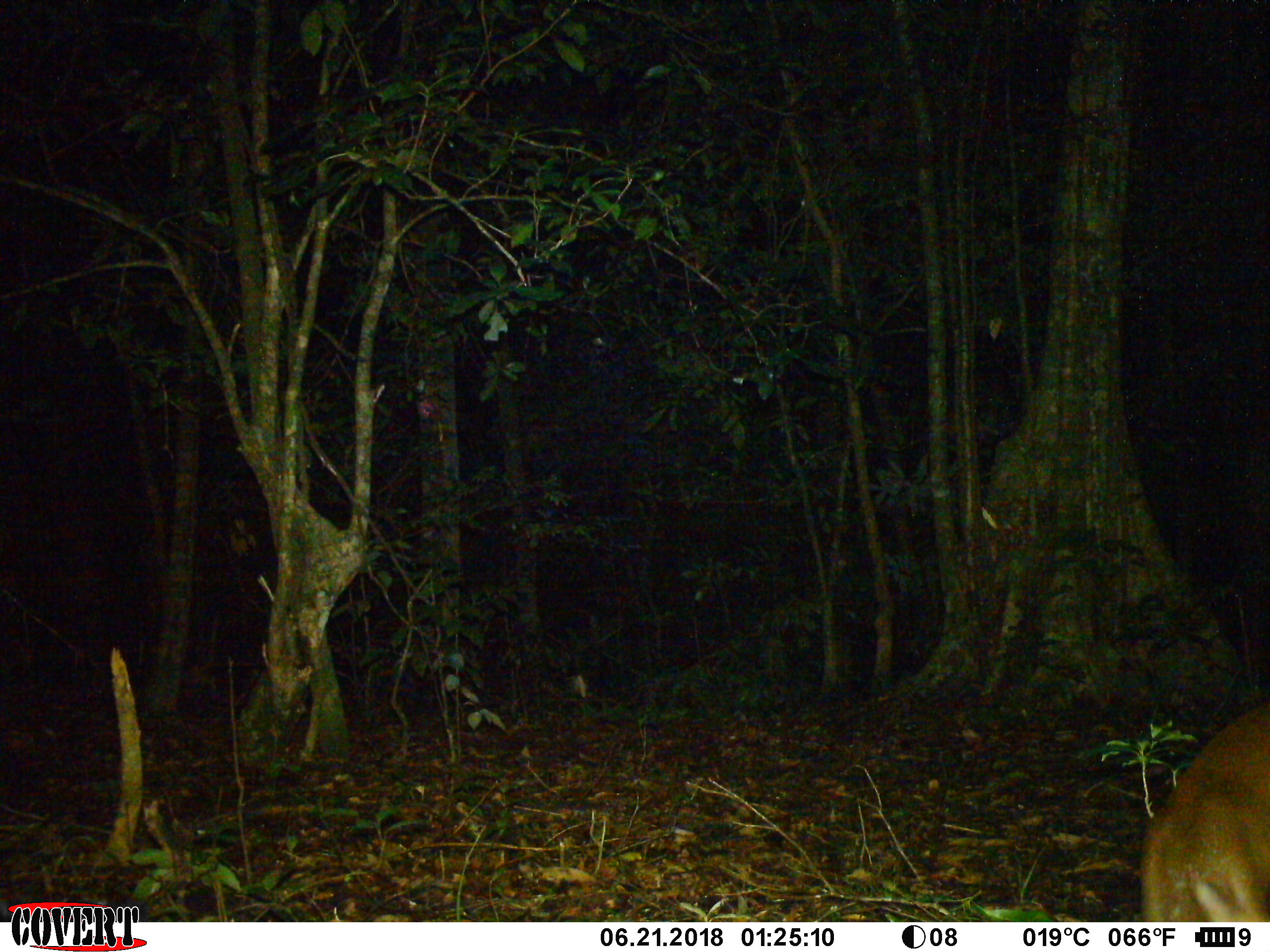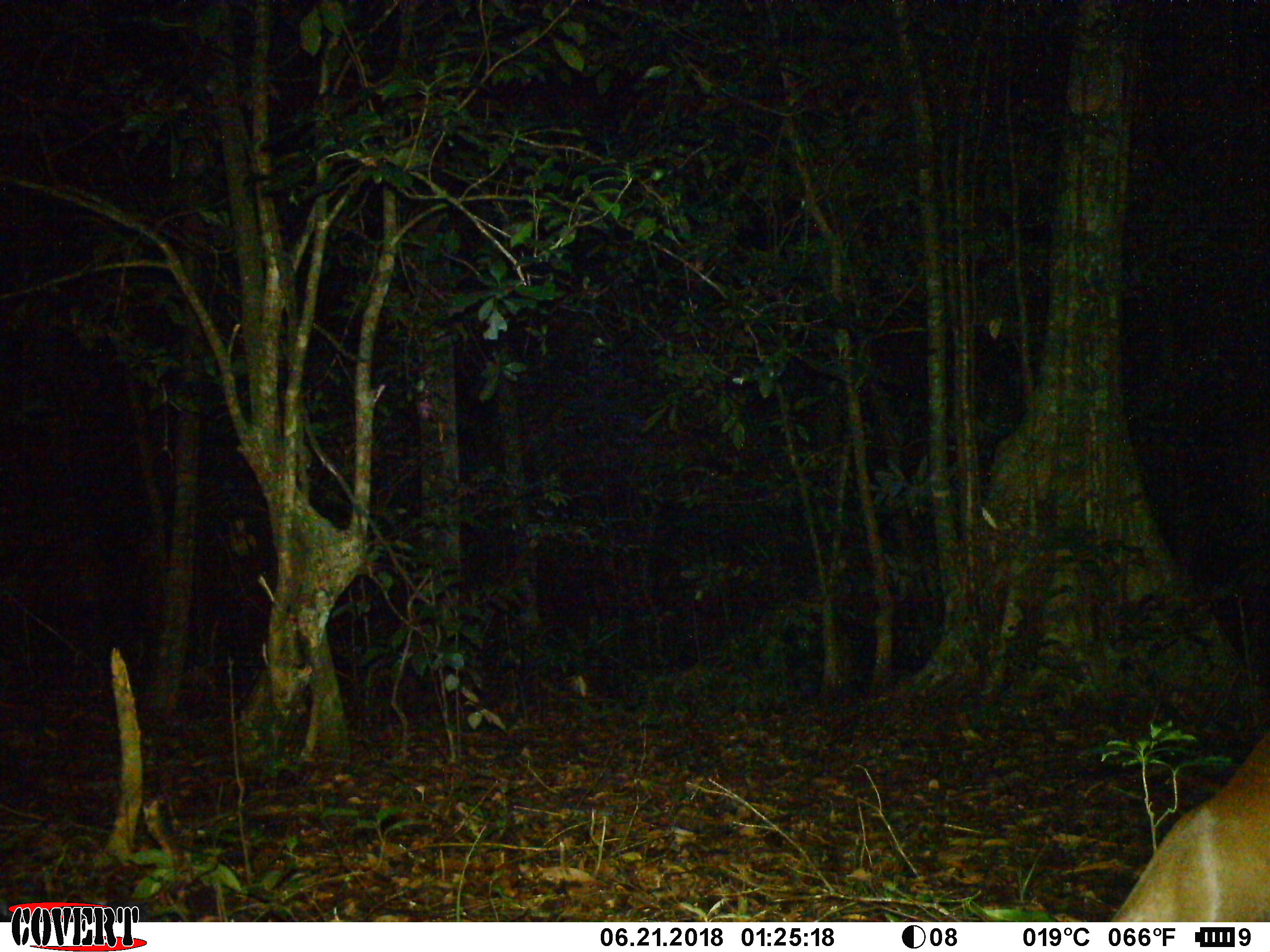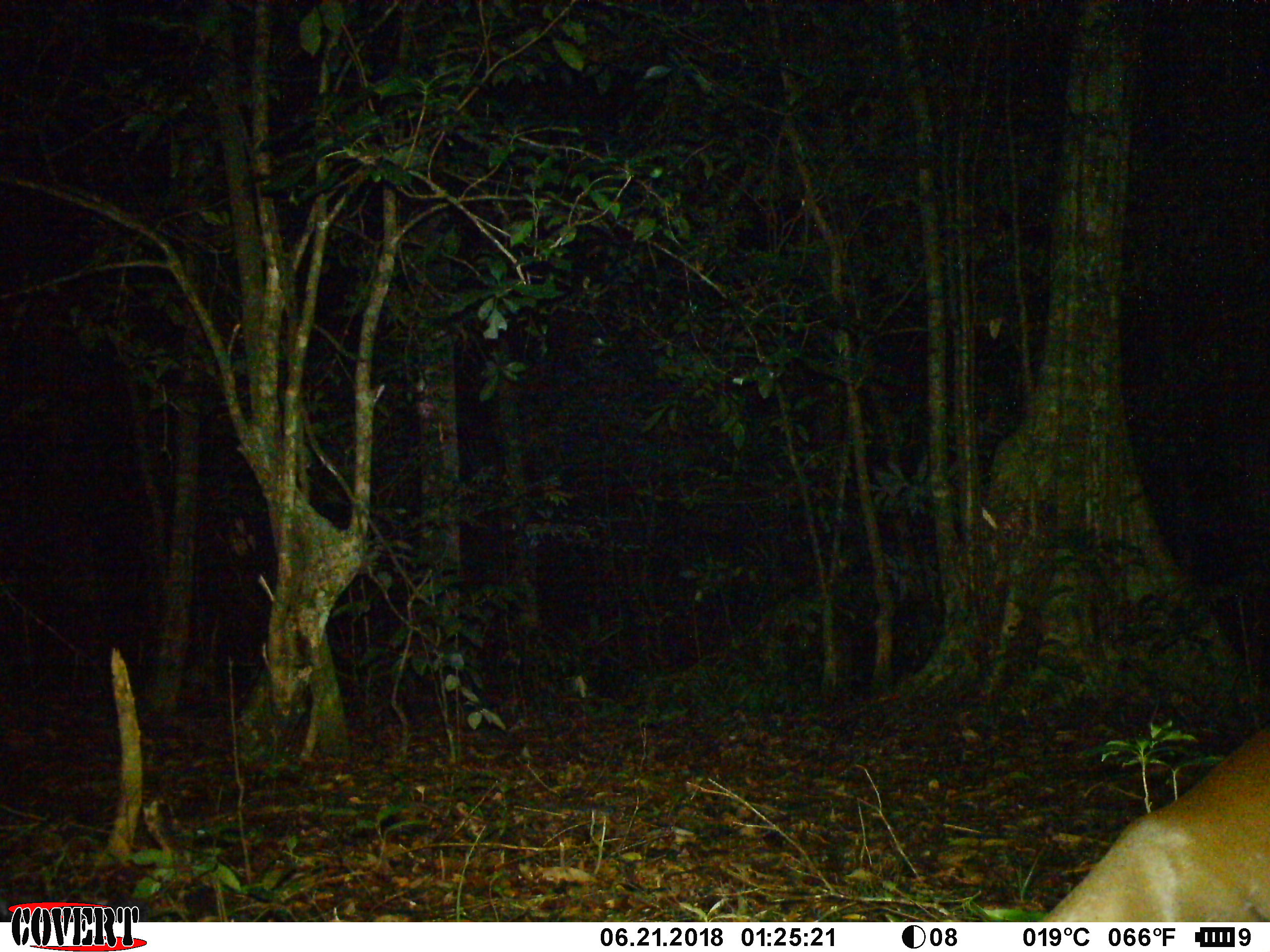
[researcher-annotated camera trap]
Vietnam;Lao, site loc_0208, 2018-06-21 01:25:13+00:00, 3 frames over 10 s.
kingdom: Animalia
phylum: Chordata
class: Mammalia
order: Artiodactyla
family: Cervidae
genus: Muntiacus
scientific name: Muntiacus rooseveltorum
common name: roosevelt's muntjac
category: roosevelts muntjac group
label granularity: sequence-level